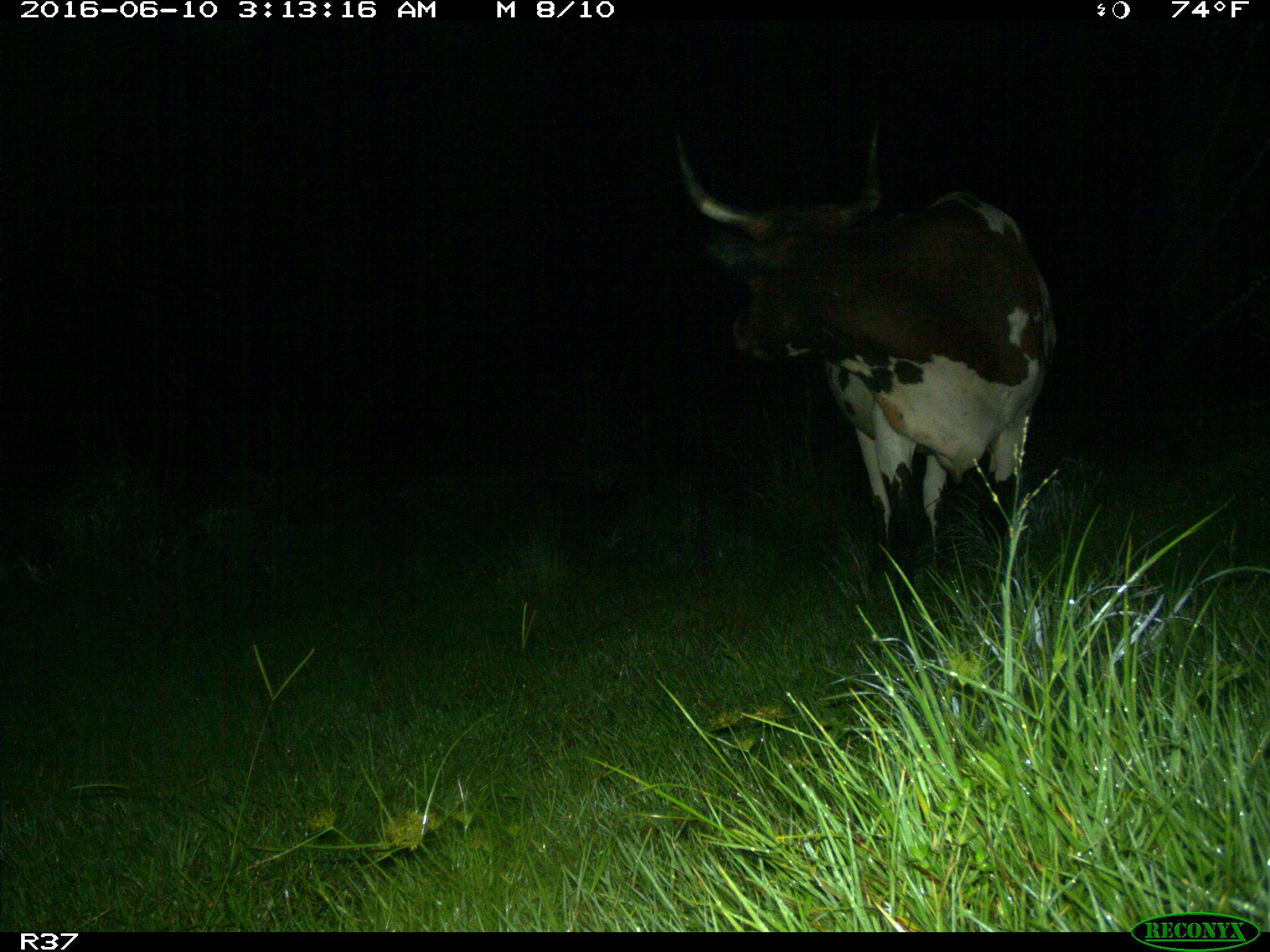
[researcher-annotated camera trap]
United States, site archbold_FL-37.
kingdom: Animalia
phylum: Chordata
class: Mammalia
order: Artiodactyla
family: Bovidae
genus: Bos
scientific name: Bos taurus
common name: domestic cow